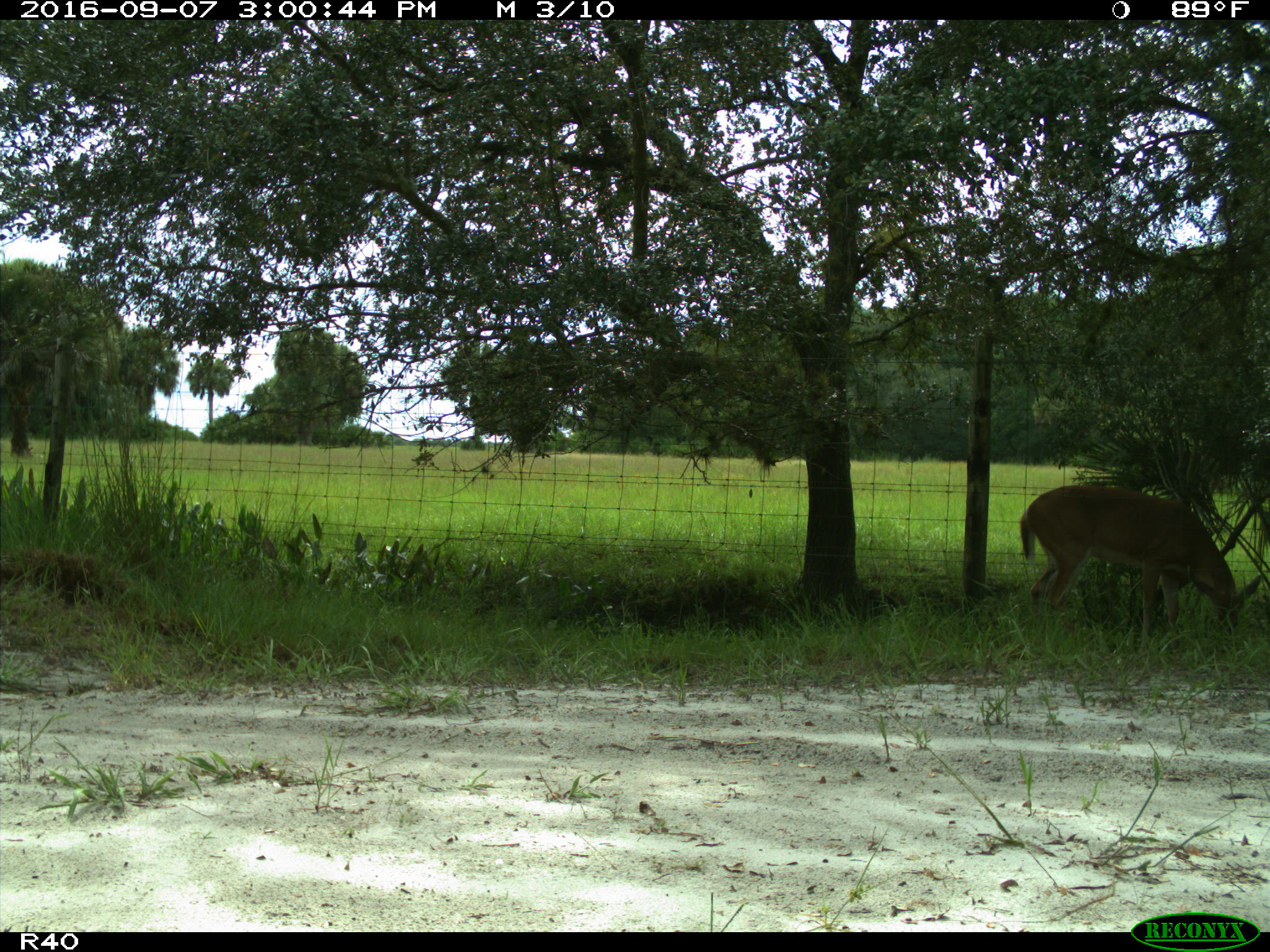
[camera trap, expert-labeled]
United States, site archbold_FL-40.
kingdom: Animalia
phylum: Chordata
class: Mammalia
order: Artiodactyla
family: Cervidae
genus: Odocoileus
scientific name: Odocoileus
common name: deer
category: unidentified deer